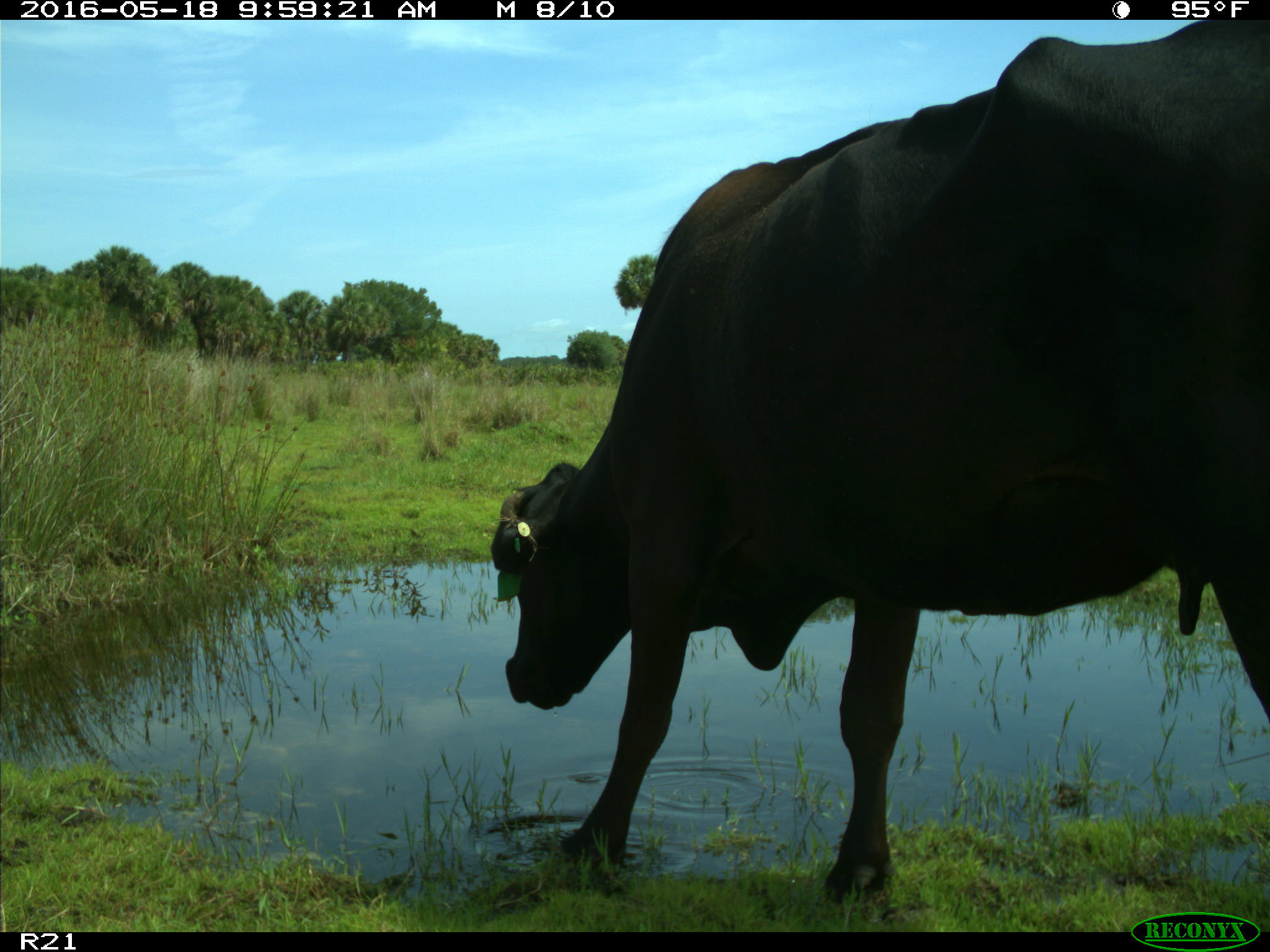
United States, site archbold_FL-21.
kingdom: Animalia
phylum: Chordata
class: Mammalia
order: Artiodactyla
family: Bovidae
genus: Bos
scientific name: Bos taurus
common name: domestic cow